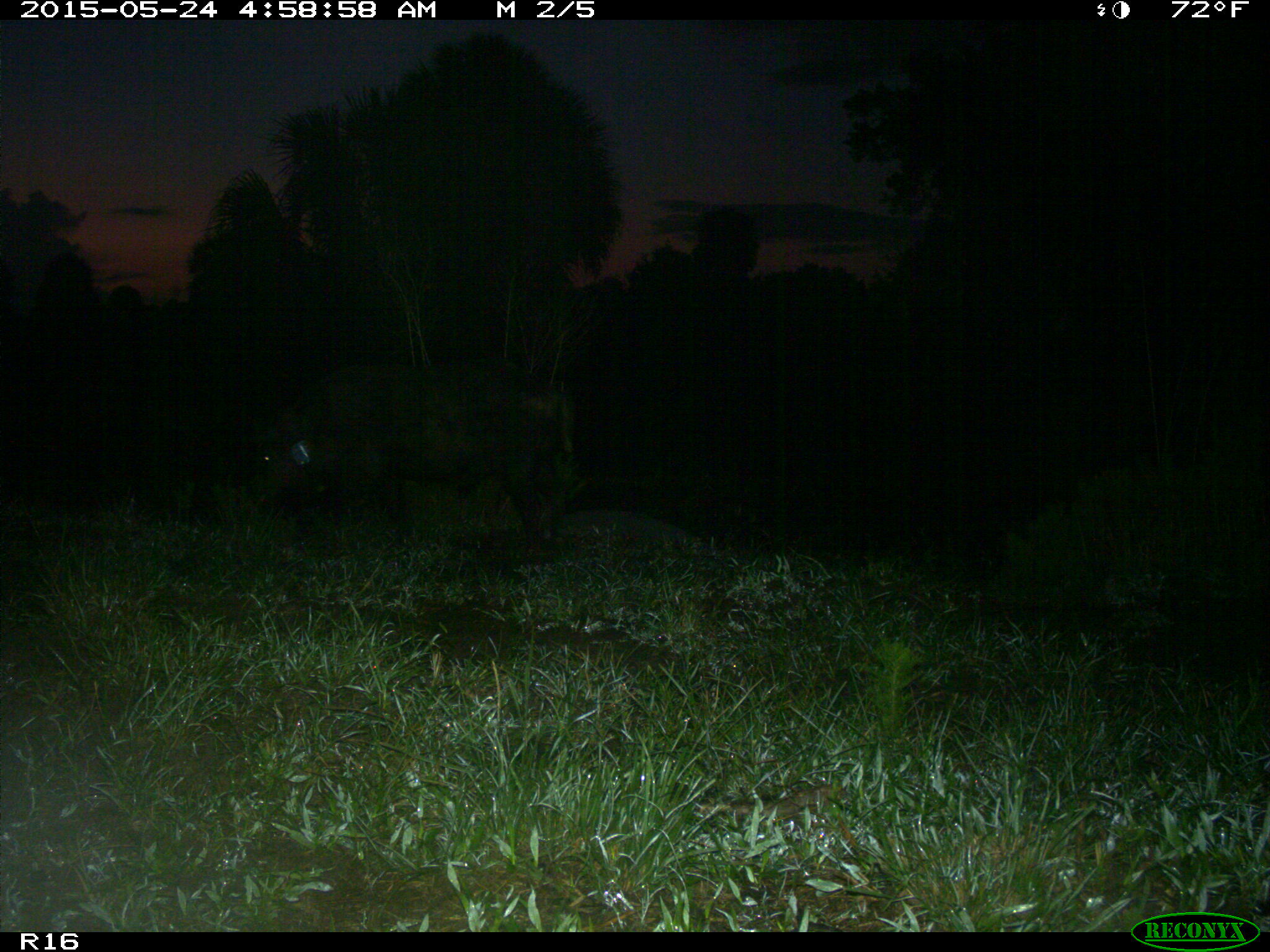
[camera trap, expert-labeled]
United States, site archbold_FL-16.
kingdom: Animalia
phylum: Chordata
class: Mammalia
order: Artiodactyla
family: Suidae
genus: Sus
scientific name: Sus scrofa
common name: wild boar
Sus scrofa (wild boar).